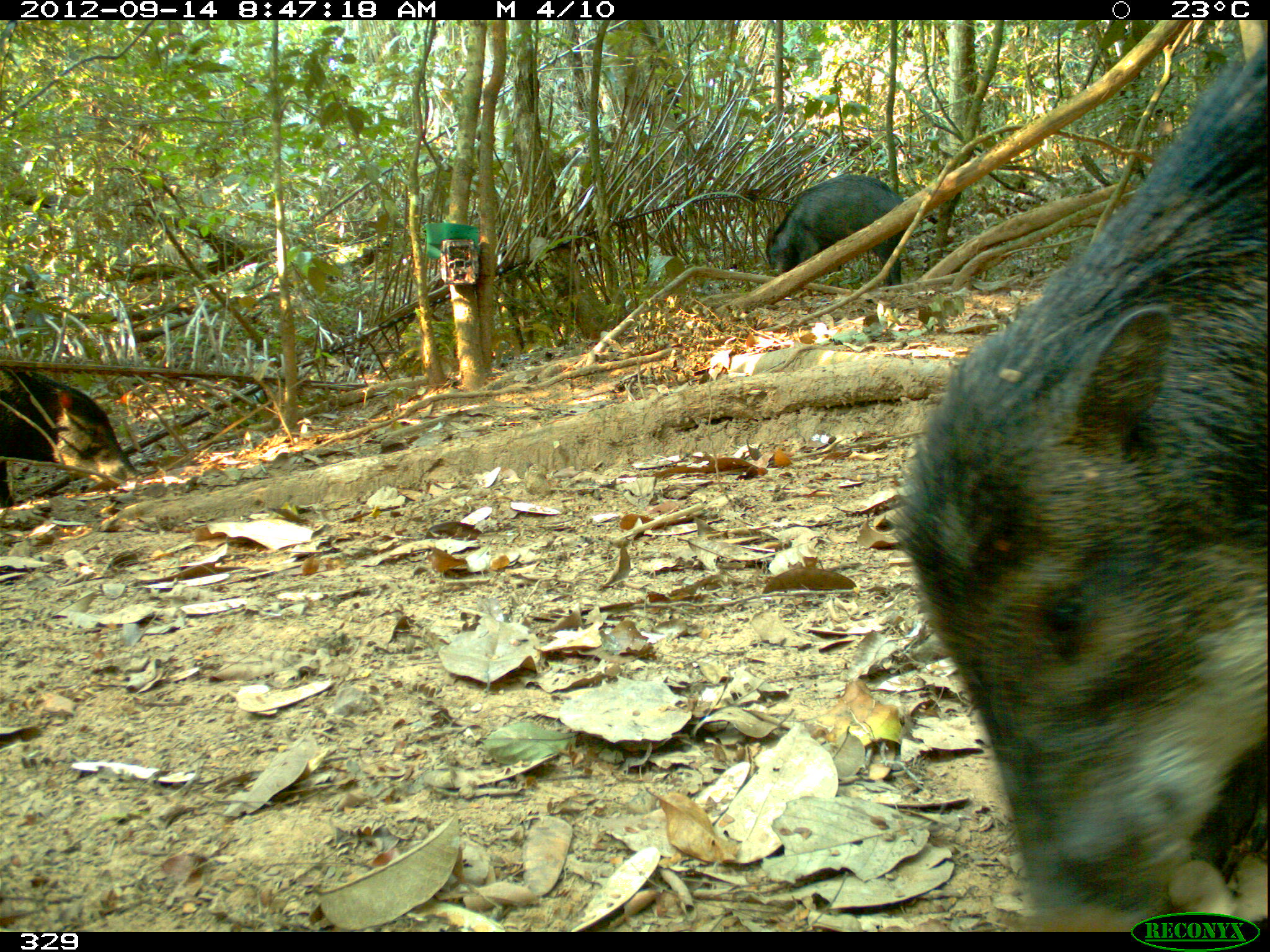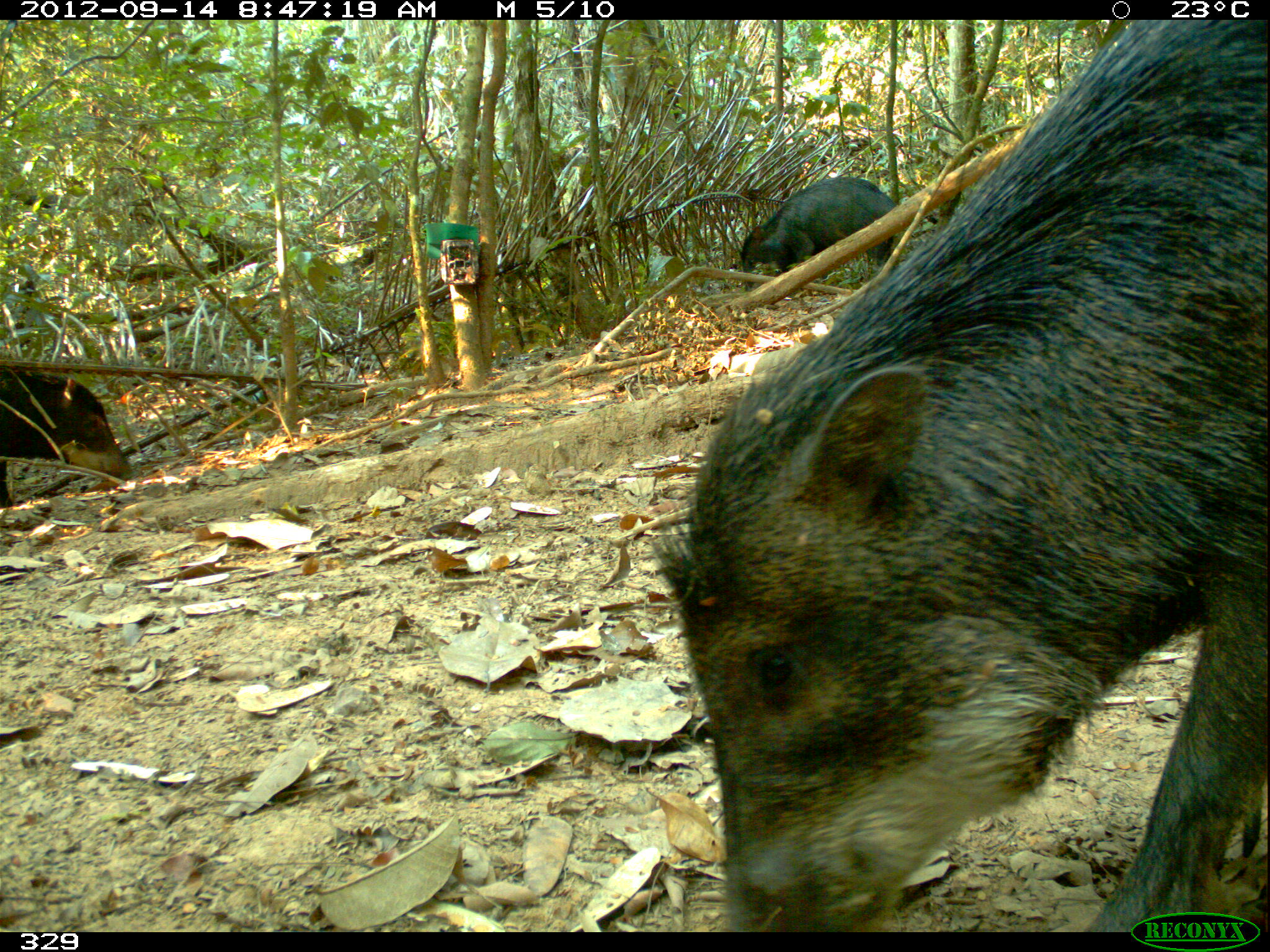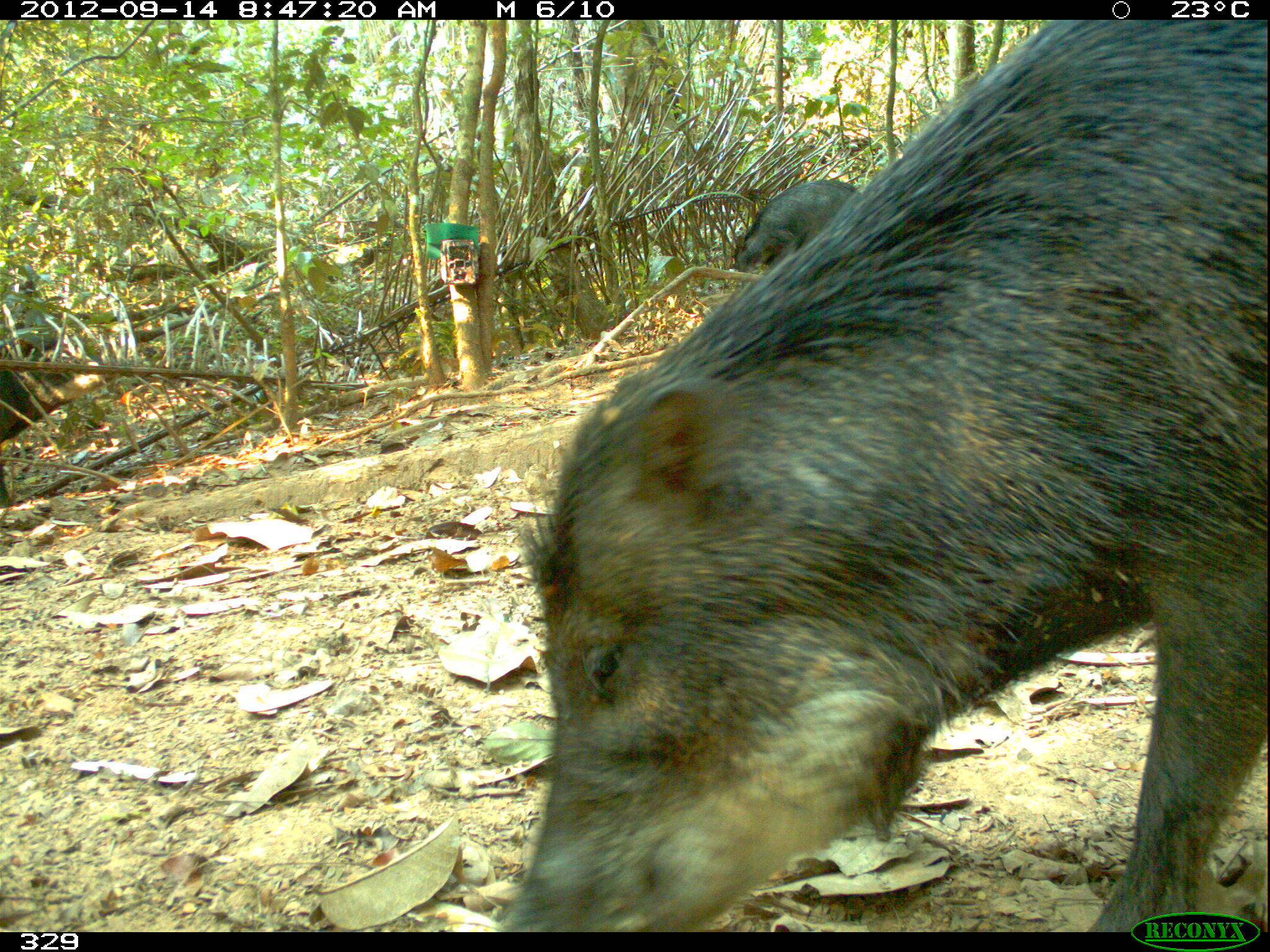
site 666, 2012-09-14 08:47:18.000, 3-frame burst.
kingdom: Animalia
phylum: Chordata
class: Mammalia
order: Artiodactyla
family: Tayassuidae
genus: Tayassu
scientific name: Tayassu pecari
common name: white-lipped peccary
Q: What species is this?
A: Tayassu pecari (white-lipped peccary).